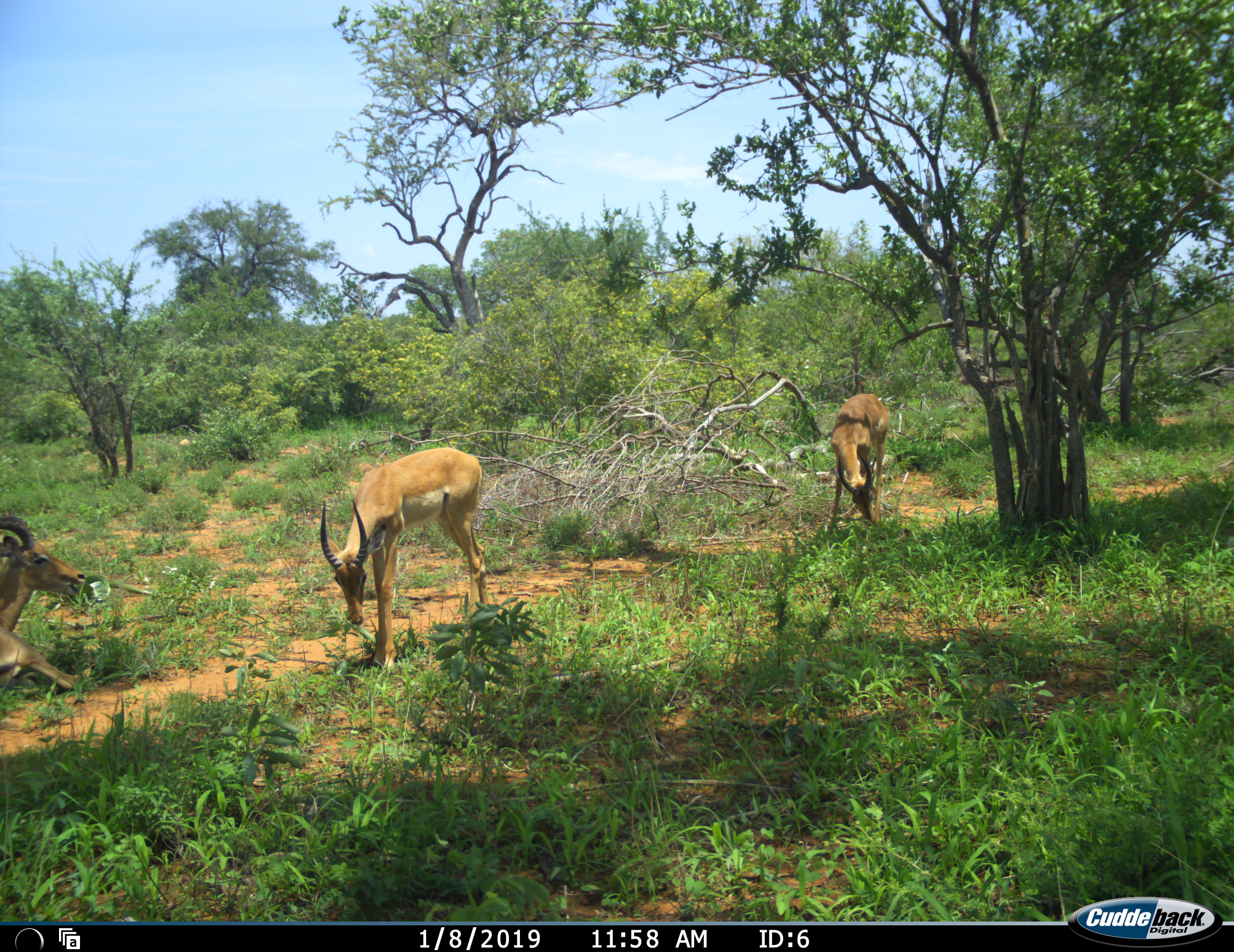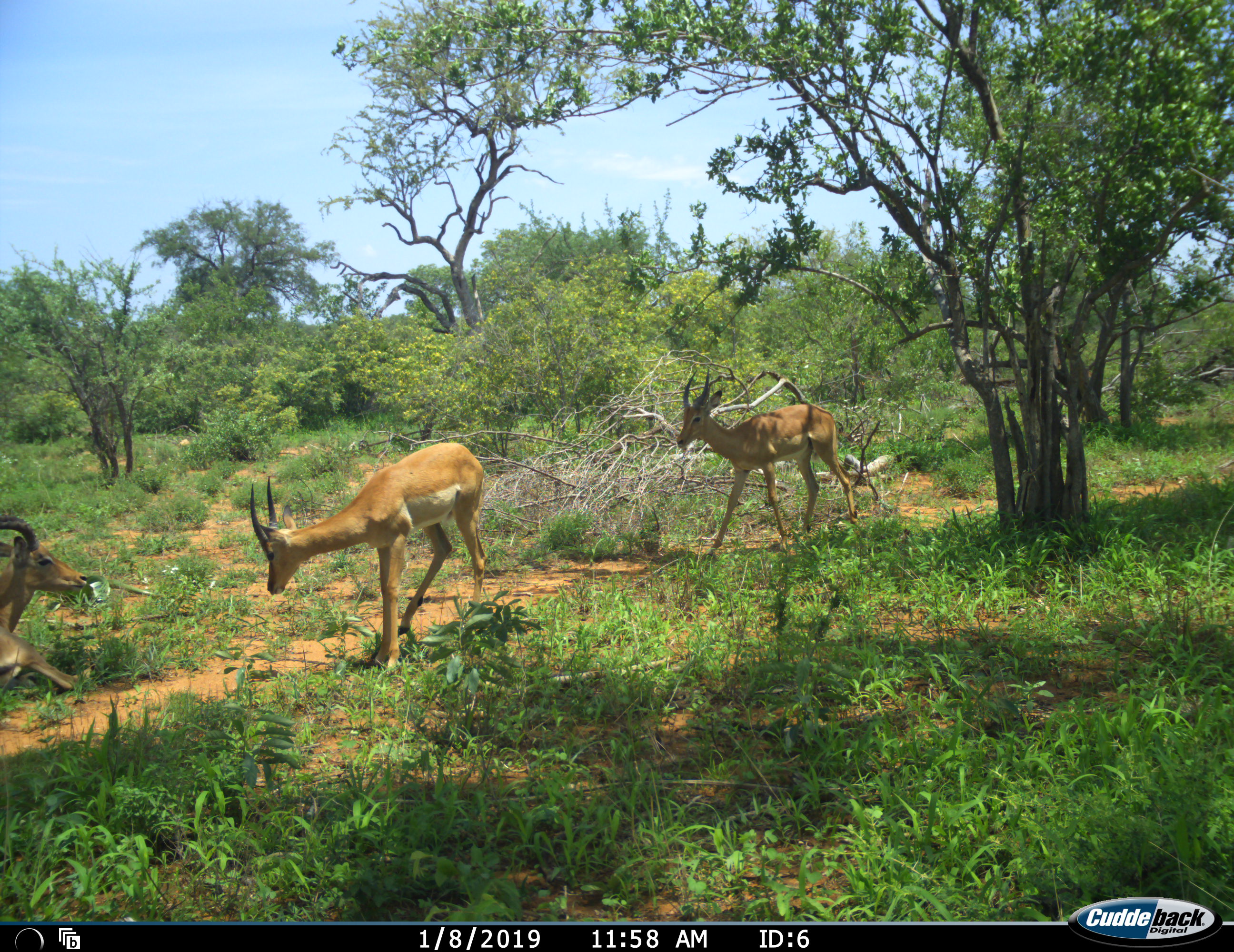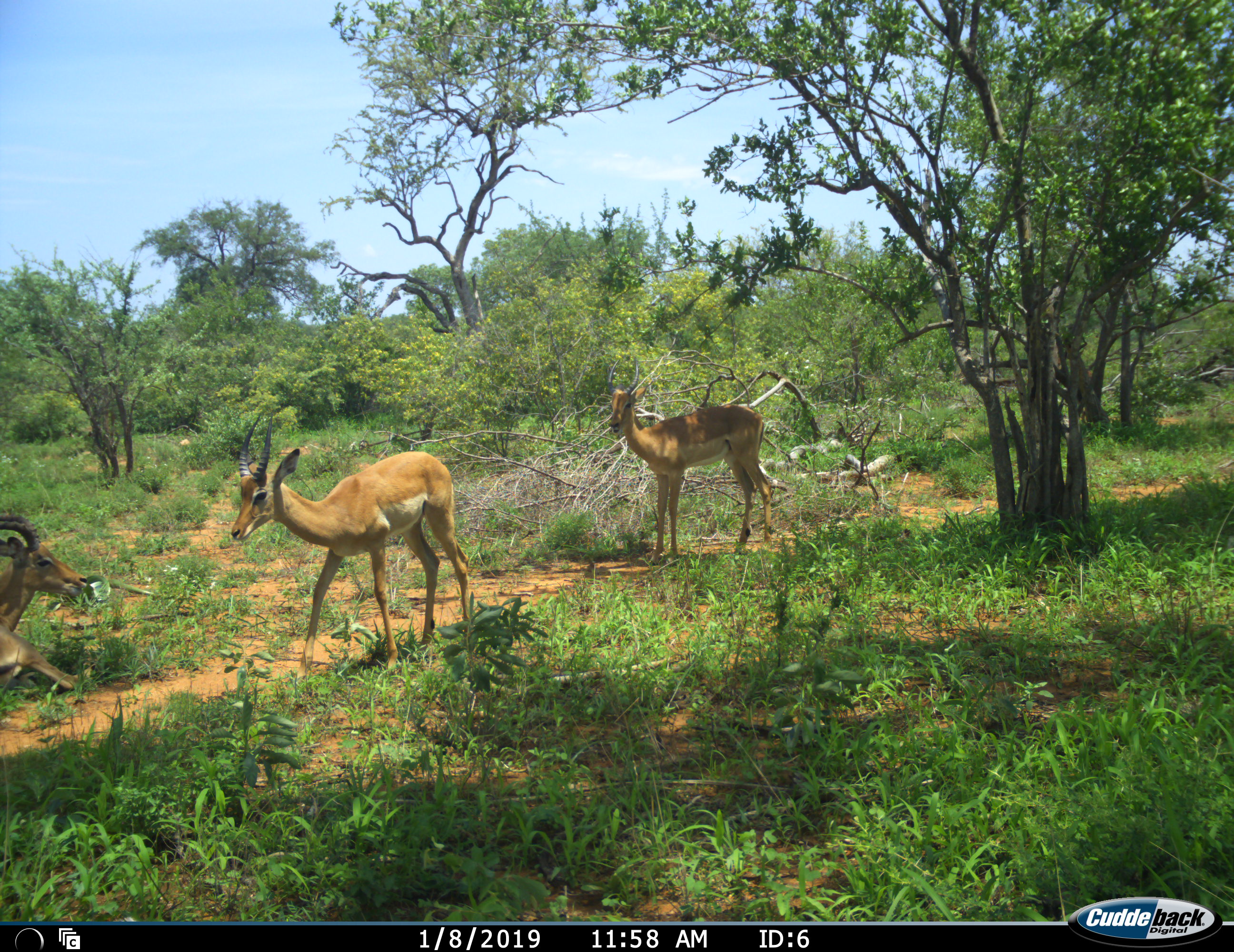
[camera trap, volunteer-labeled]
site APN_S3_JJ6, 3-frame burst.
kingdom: Animalia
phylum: Chordata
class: Mammalia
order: Artiodactyla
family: Bovidae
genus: Aepyceros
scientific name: Aepyceros melampus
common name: impala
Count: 3.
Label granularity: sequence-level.